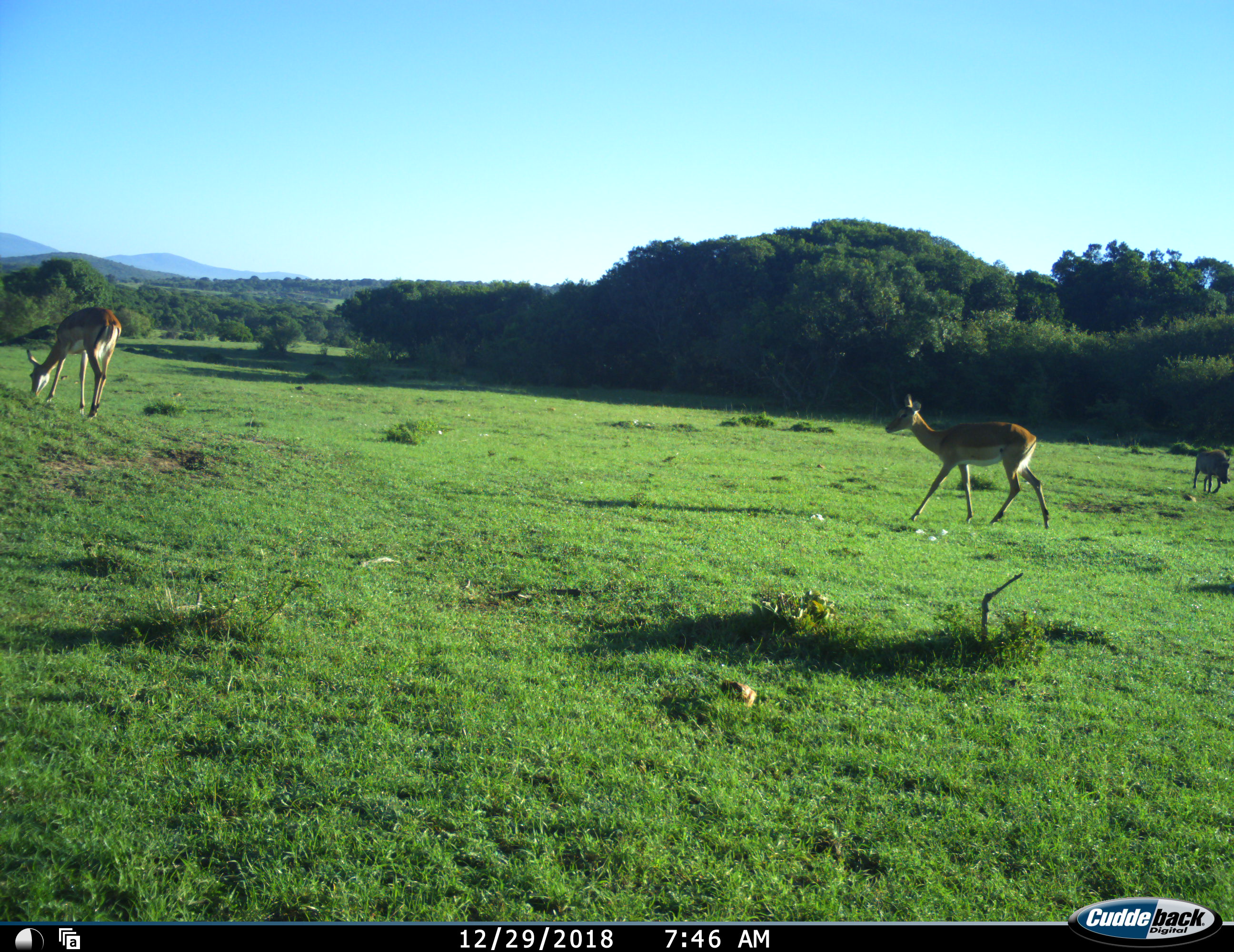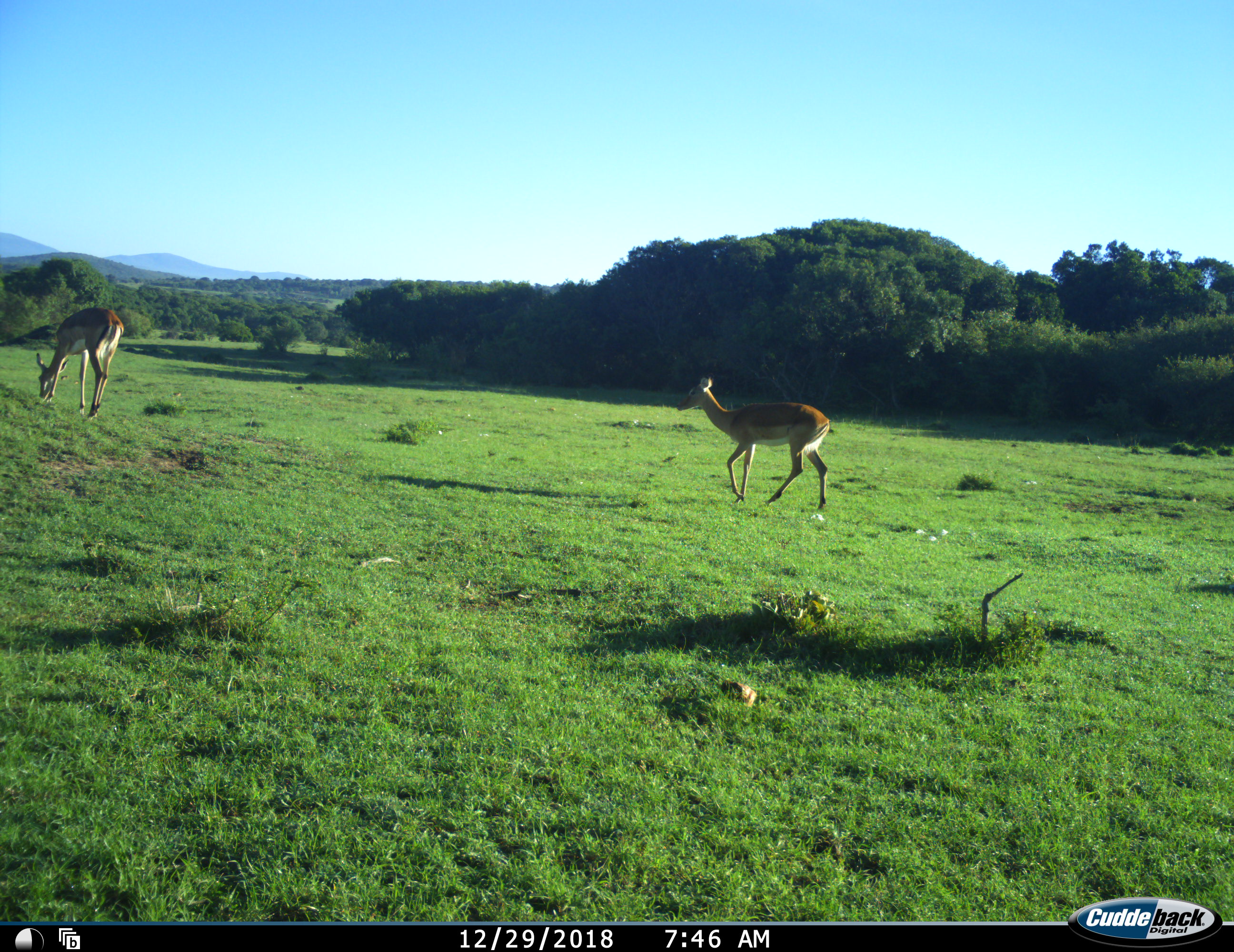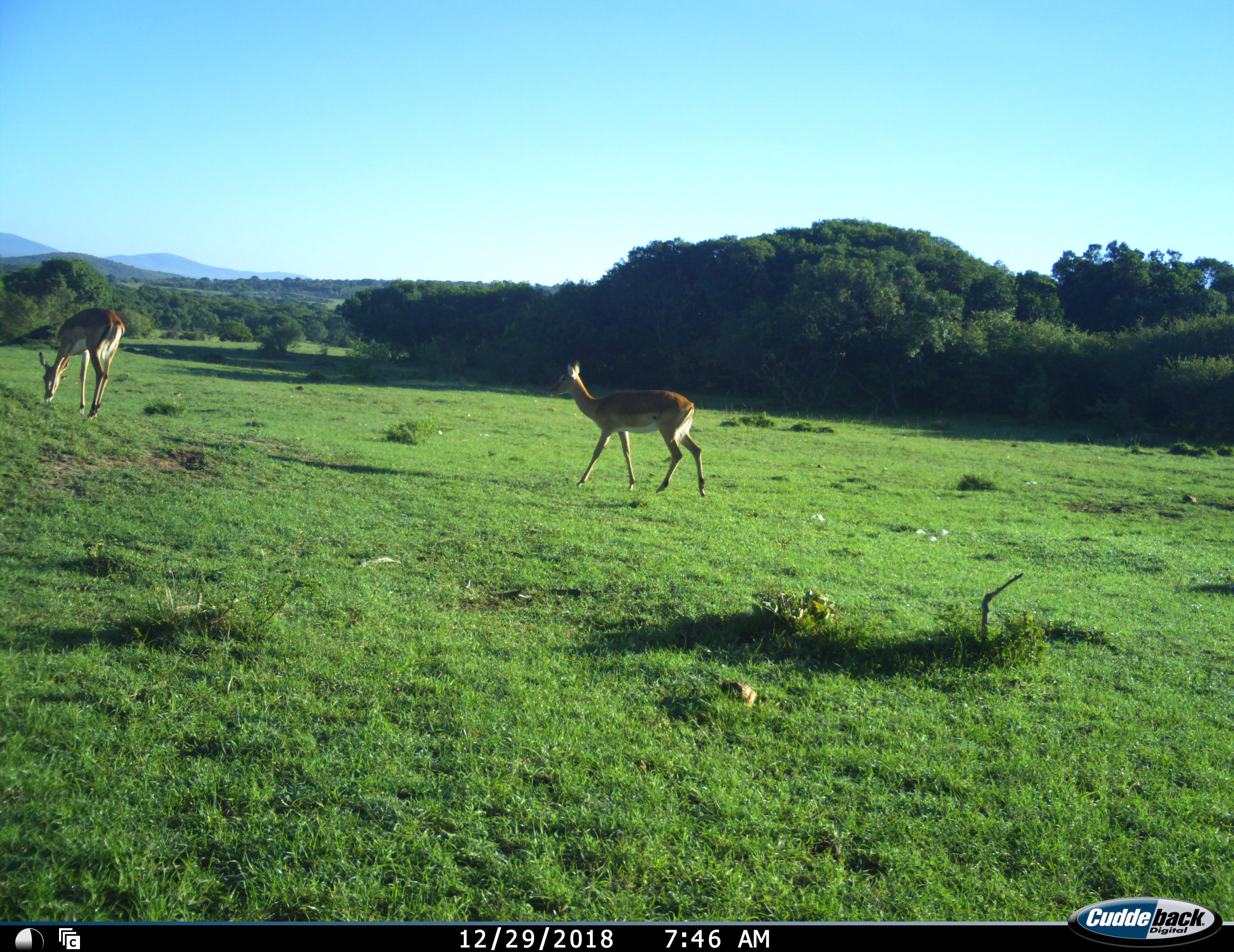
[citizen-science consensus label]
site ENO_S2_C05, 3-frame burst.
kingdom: Animalia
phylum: Chordata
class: Mammalia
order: Artiodactyla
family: Bovidae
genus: Aepyceros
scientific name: Aepyceros melampus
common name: impala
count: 2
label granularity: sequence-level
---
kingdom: Animalia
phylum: Chordata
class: Mammalia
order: Artiodactyla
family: Suidae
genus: Phacochoerus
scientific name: Phacochoerus africanus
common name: warthog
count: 1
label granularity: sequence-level